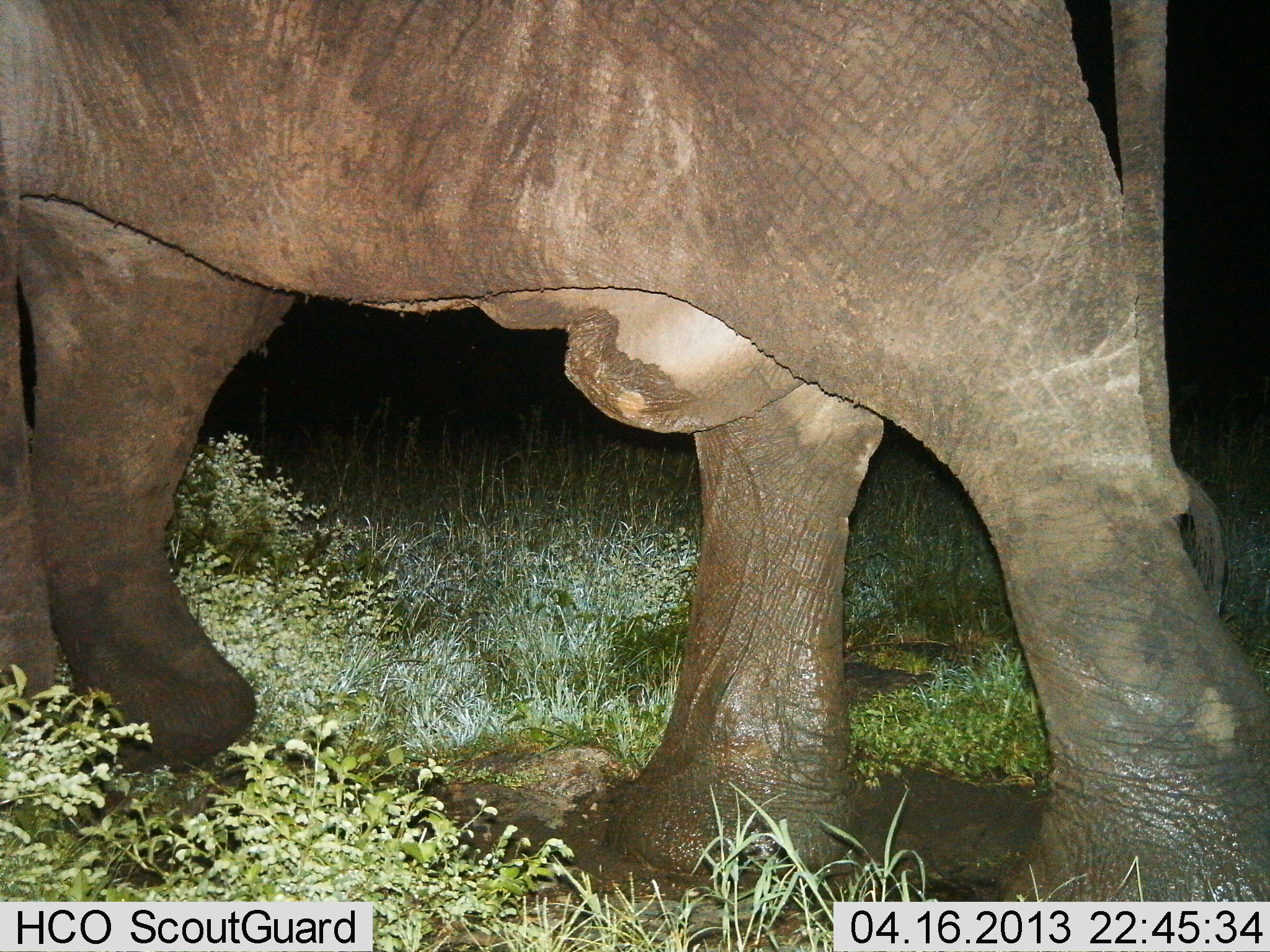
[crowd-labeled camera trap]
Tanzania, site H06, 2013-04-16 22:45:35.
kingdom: Animalia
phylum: Chordata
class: Mammalia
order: Proboscidea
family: Elephantidae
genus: Loxodonta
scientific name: Loxodonta africana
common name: african bush elephant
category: elephant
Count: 1.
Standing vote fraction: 17%.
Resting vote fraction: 0%.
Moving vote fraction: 88%.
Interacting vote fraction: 0%.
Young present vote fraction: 0%.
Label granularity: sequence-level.